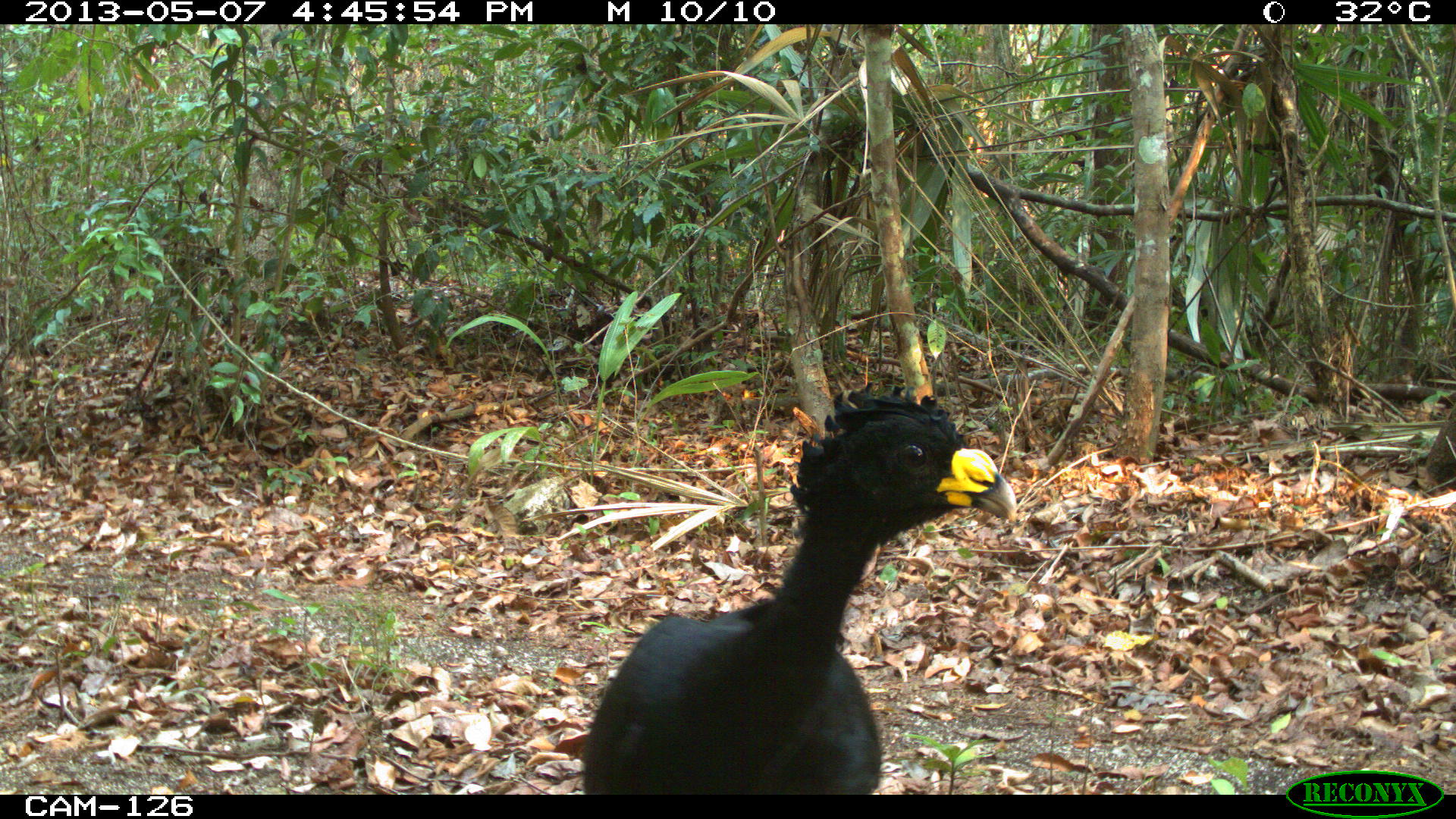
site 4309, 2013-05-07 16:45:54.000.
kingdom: Animalia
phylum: Chordata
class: Aves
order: Galliformes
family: Cracidae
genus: Crax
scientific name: Crax rubra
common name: great curassow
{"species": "Crax rubra (great curassow)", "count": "1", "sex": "male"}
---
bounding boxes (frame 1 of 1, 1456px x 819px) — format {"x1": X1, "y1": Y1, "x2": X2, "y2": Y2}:
crax rubra: {"x1": 573, "y1": 380, "x2": 1021, "y2": 791}